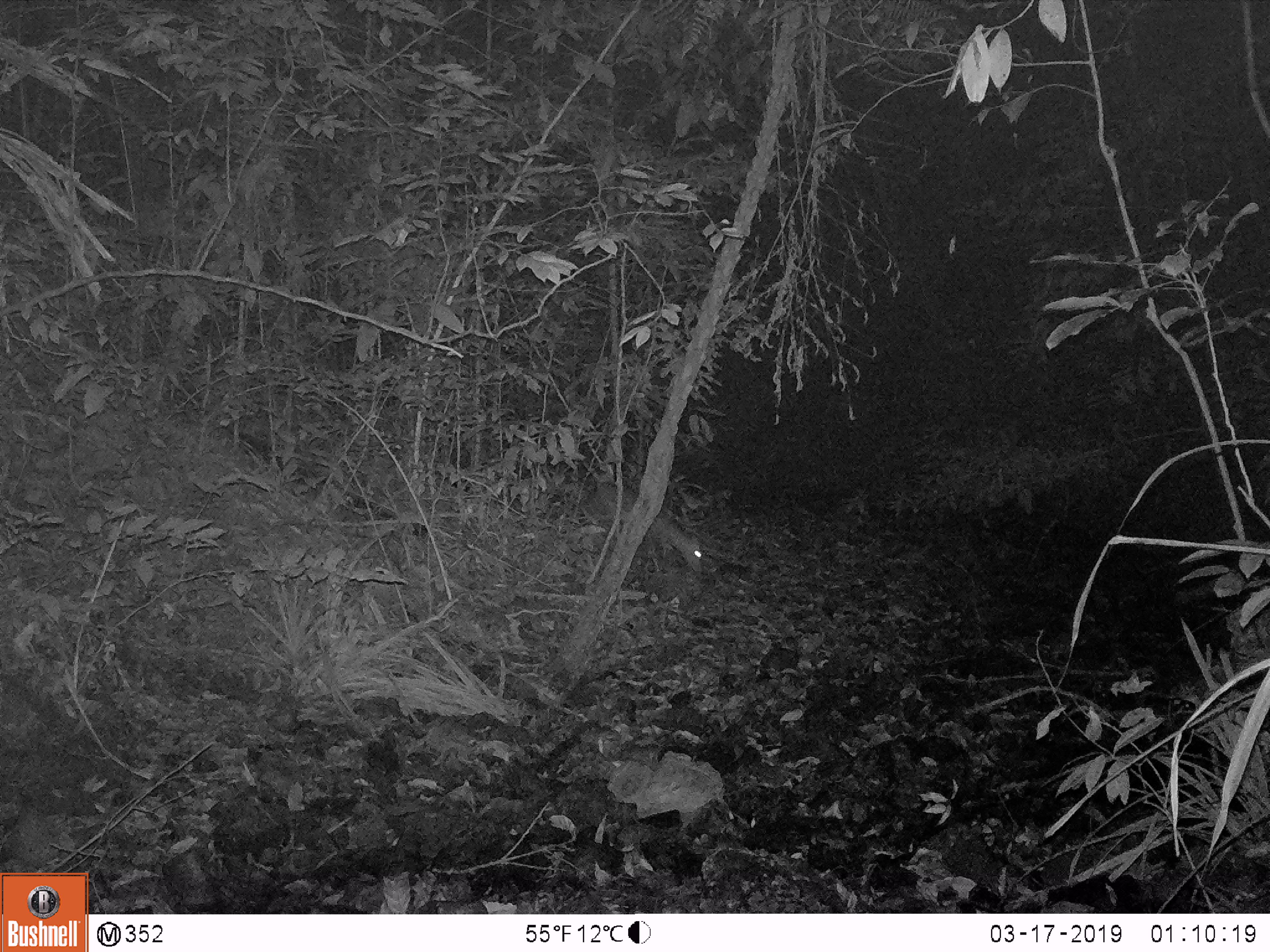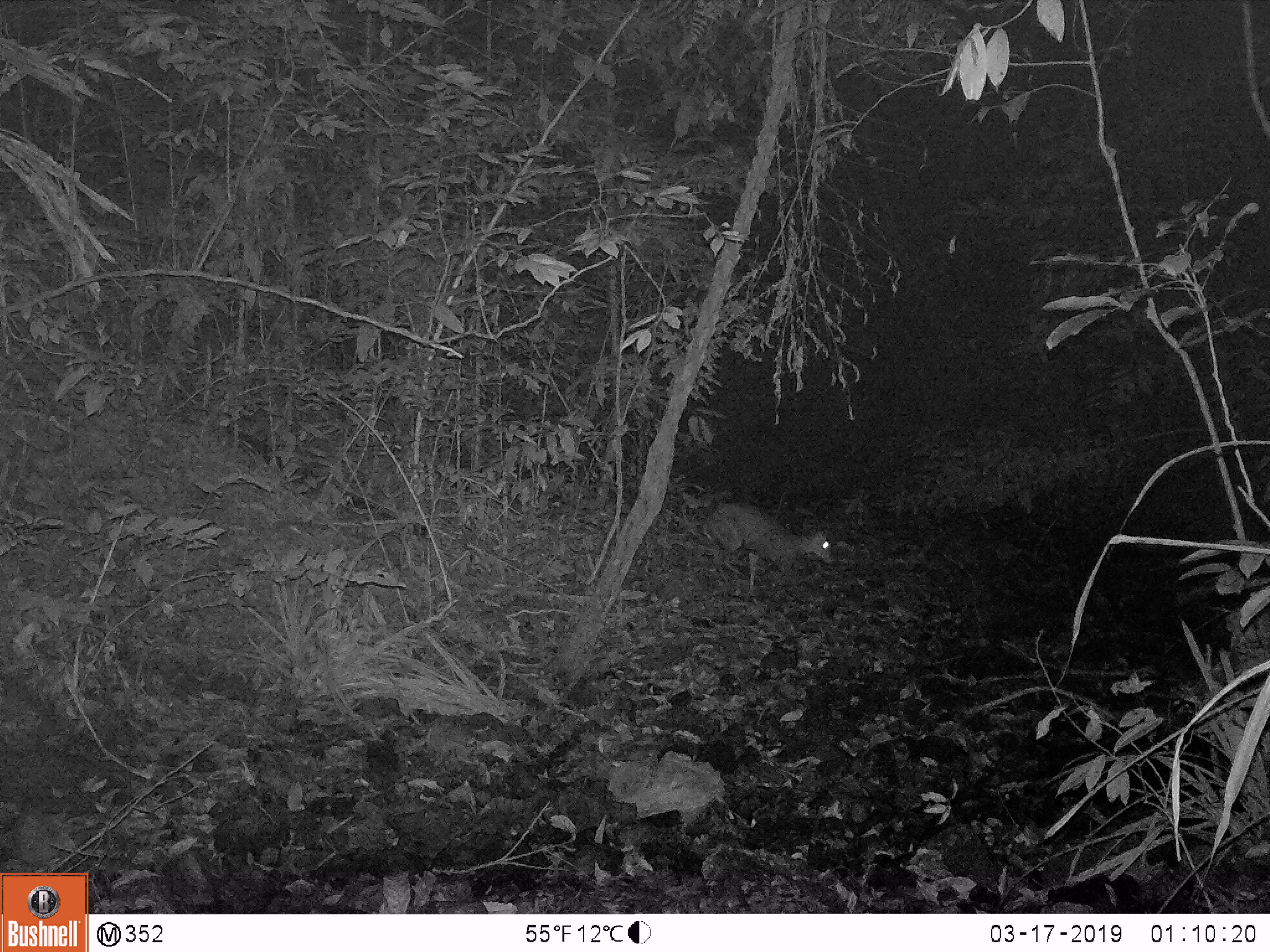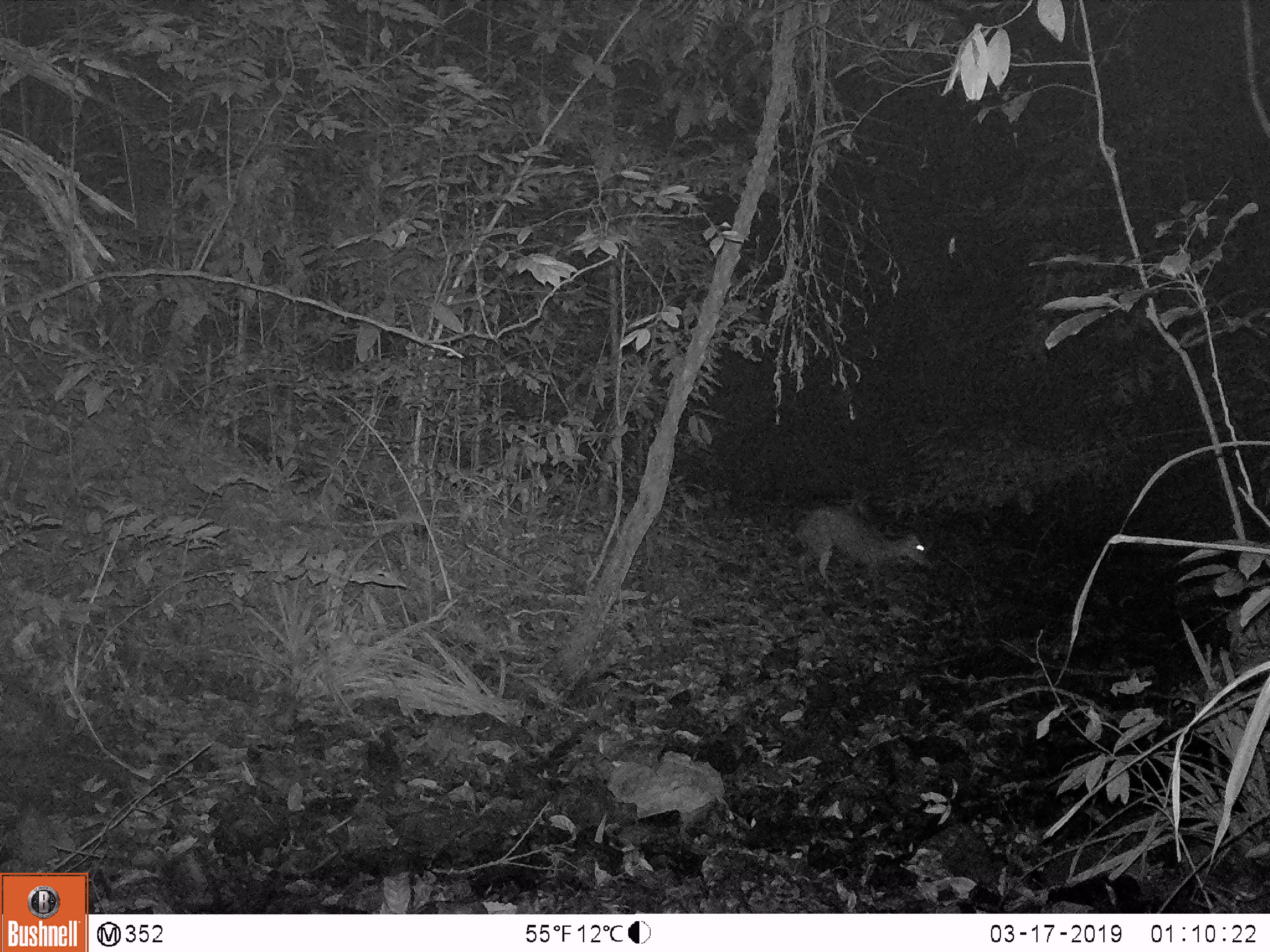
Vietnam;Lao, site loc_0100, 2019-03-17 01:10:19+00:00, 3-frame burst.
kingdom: Animalia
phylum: Chordata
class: Mammalia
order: Artiodactyla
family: Cervidae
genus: Muntiacus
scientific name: Muntiacus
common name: muntjacs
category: unidentified muntjac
Unidentified muntjac (muntjacs) (Muntiacus). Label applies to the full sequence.